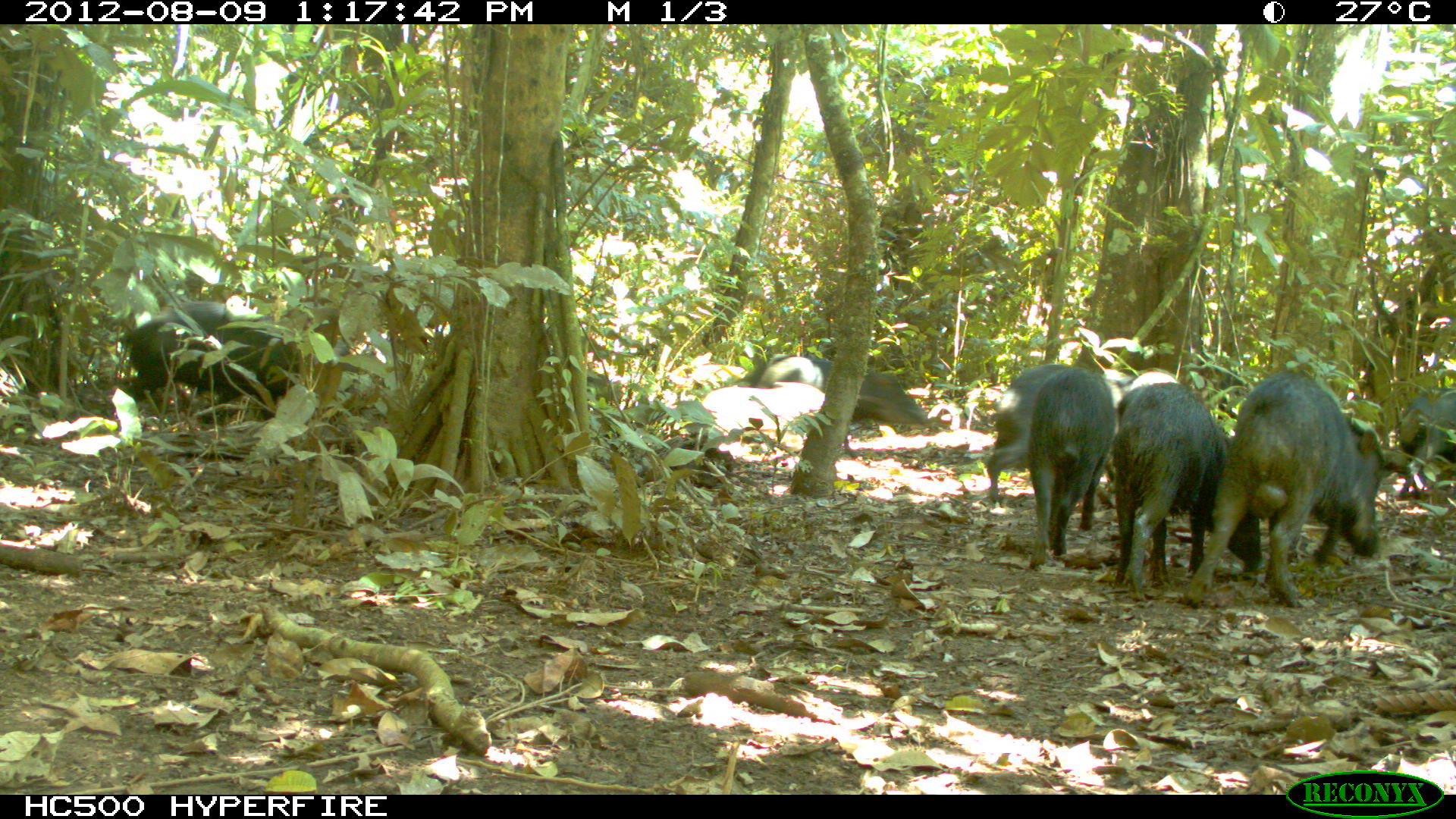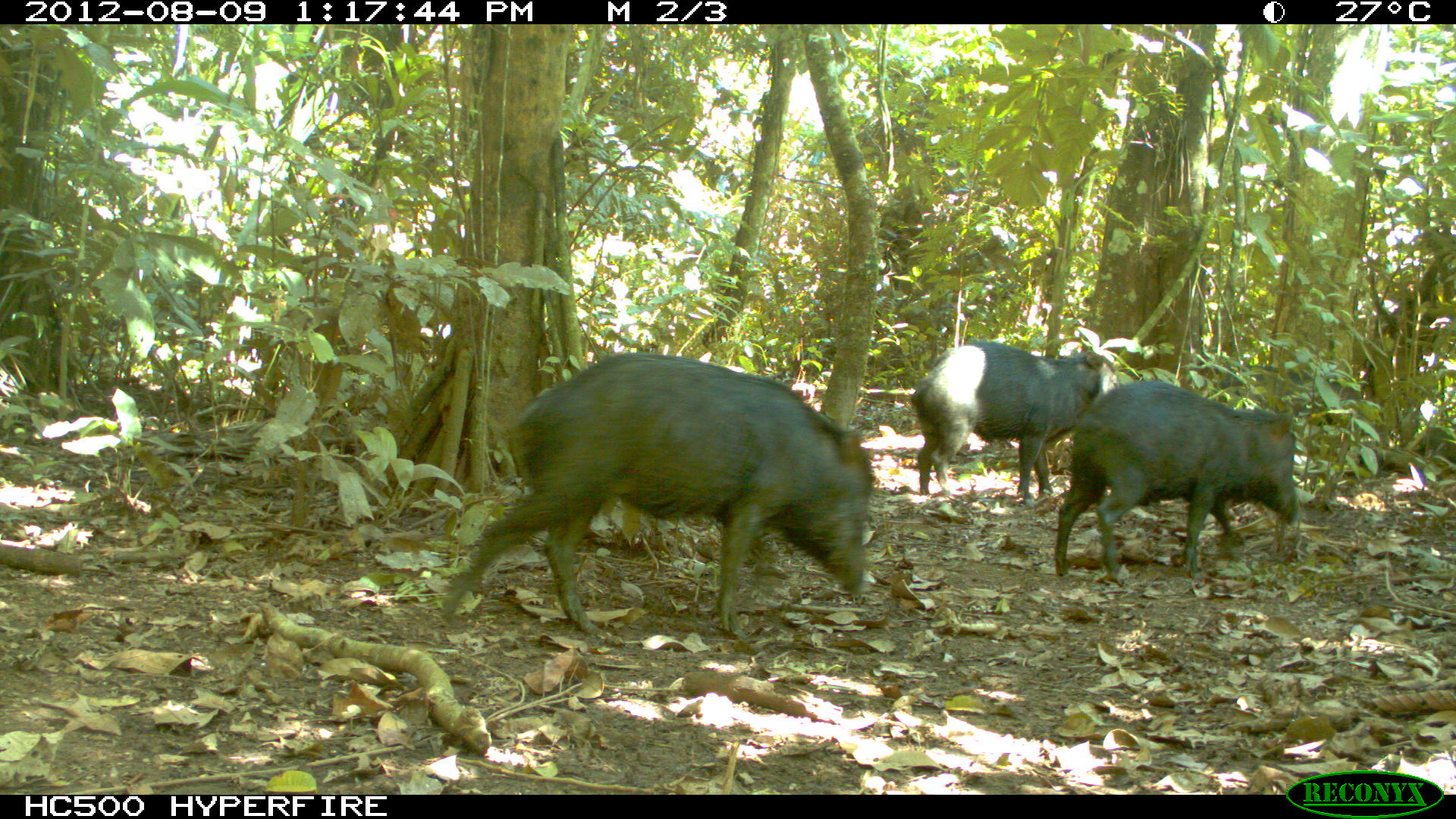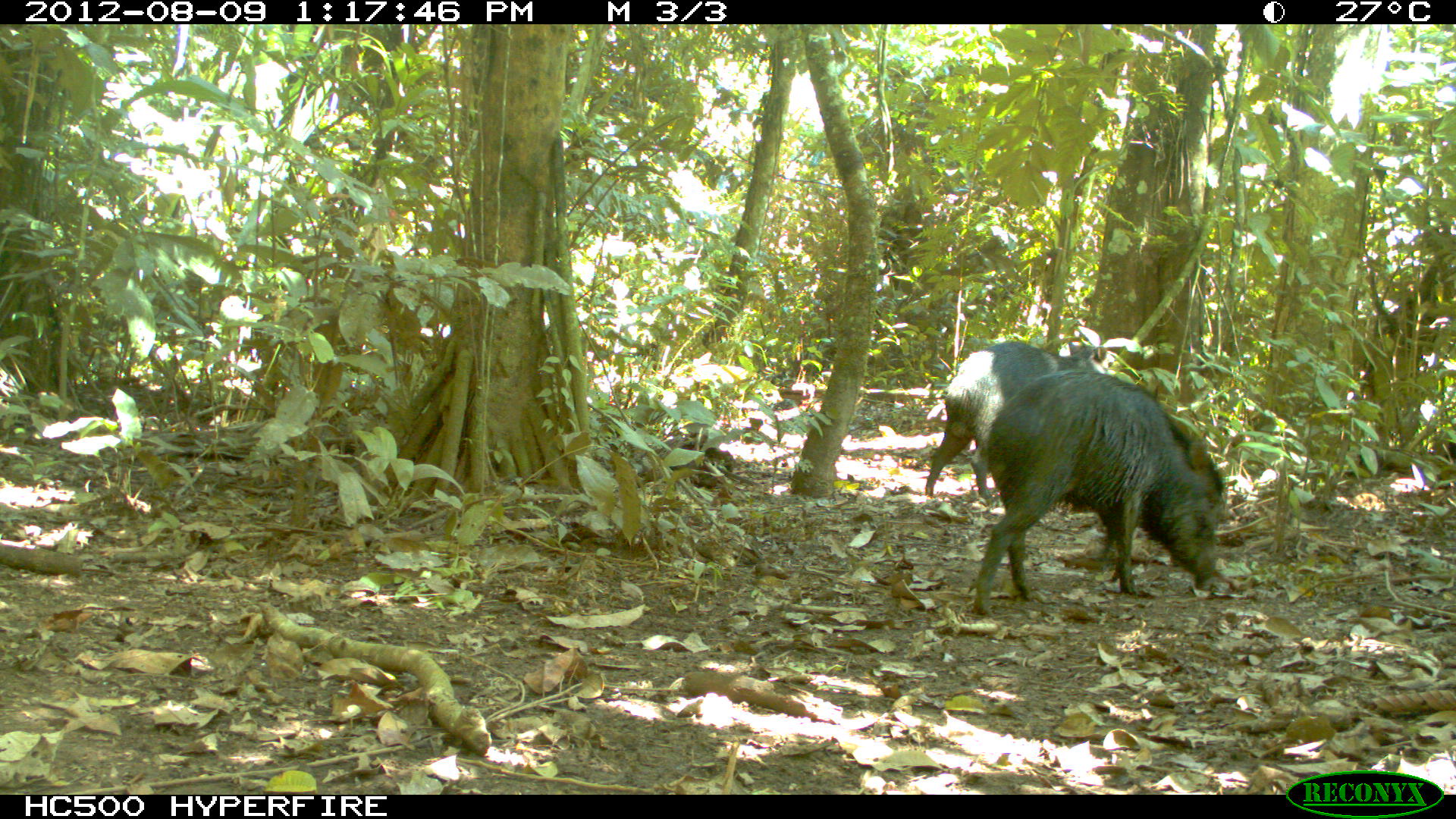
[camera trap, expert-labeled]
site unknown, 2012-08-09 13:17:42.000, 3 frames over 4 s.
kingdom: Animalia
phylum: Chordata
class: Mammalia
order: Artiodactyla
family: Tayassuidae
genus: Tayassu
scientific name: Tayassu pecari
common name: white-lipped peccary